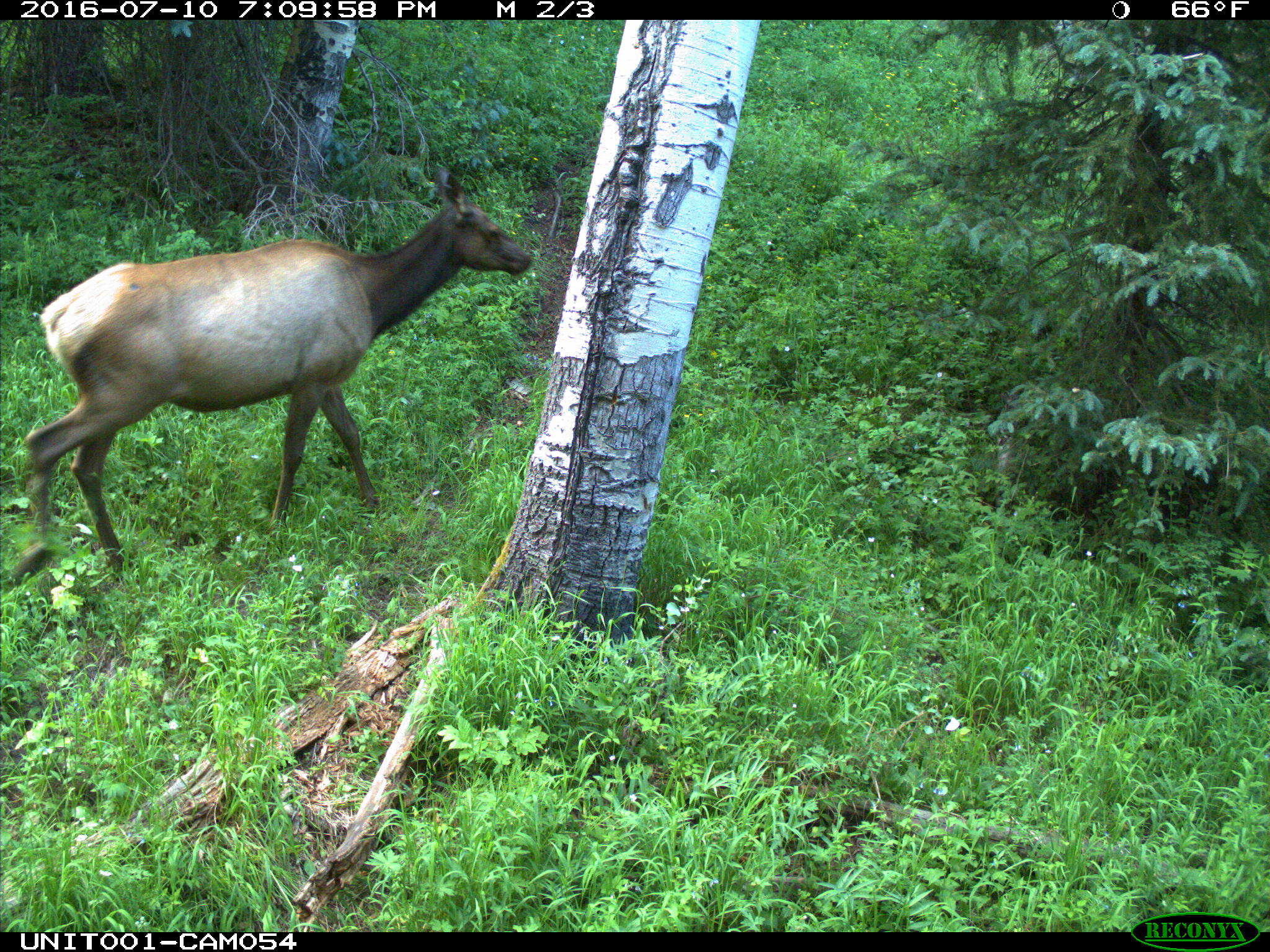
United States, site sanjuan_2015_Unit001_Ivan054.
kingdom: Animalia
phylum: Chordata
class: Mammalia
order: Artiodactyla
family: Cervidae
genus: Cervus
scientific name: Cervus elaphus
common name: red deer